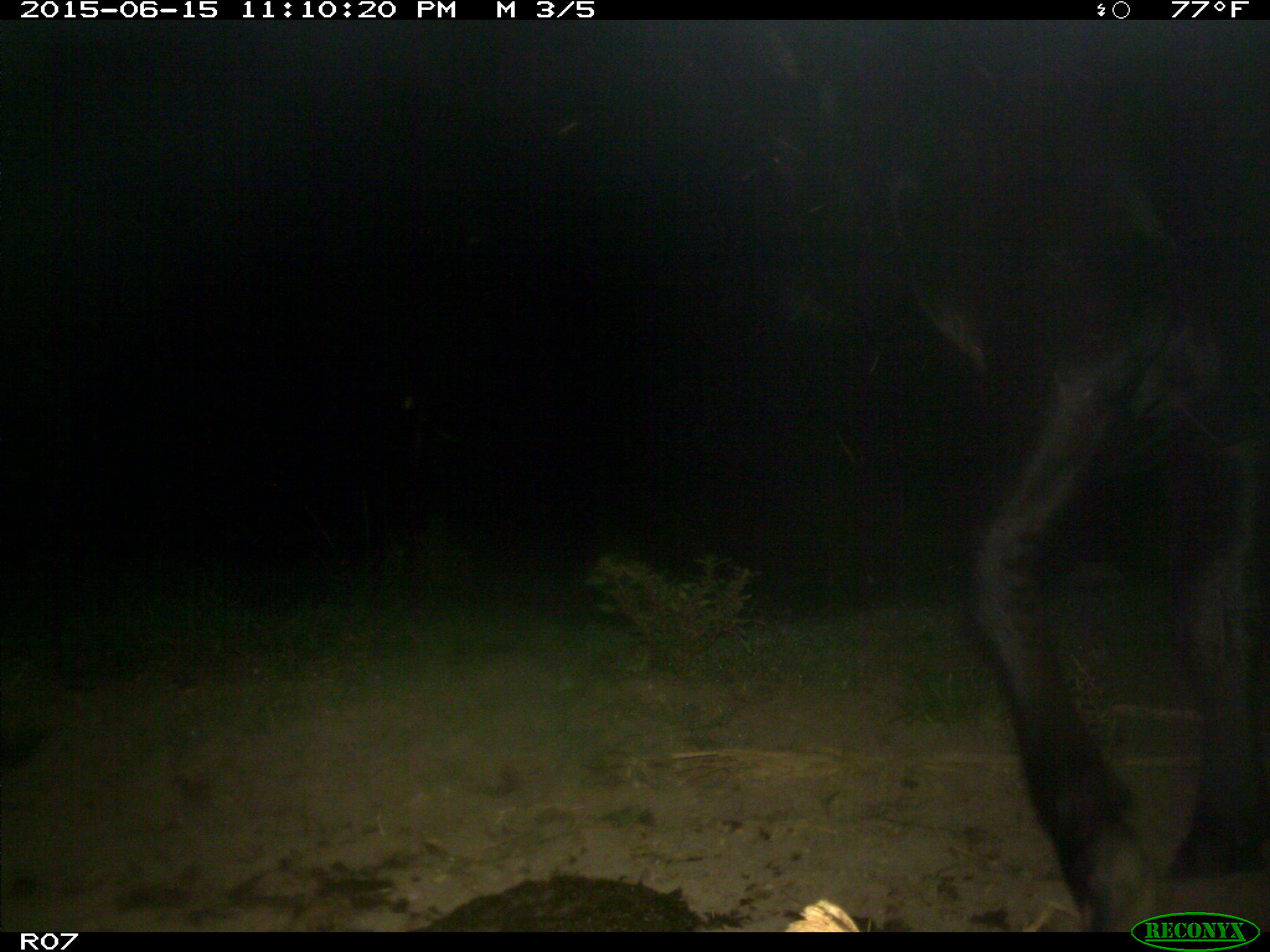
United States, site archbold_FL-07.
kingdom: Animalia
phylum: Chordata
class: Mammalia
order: Artiodactyla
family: Bovidae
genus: Bos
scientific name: Bos taurus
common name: domestic cow